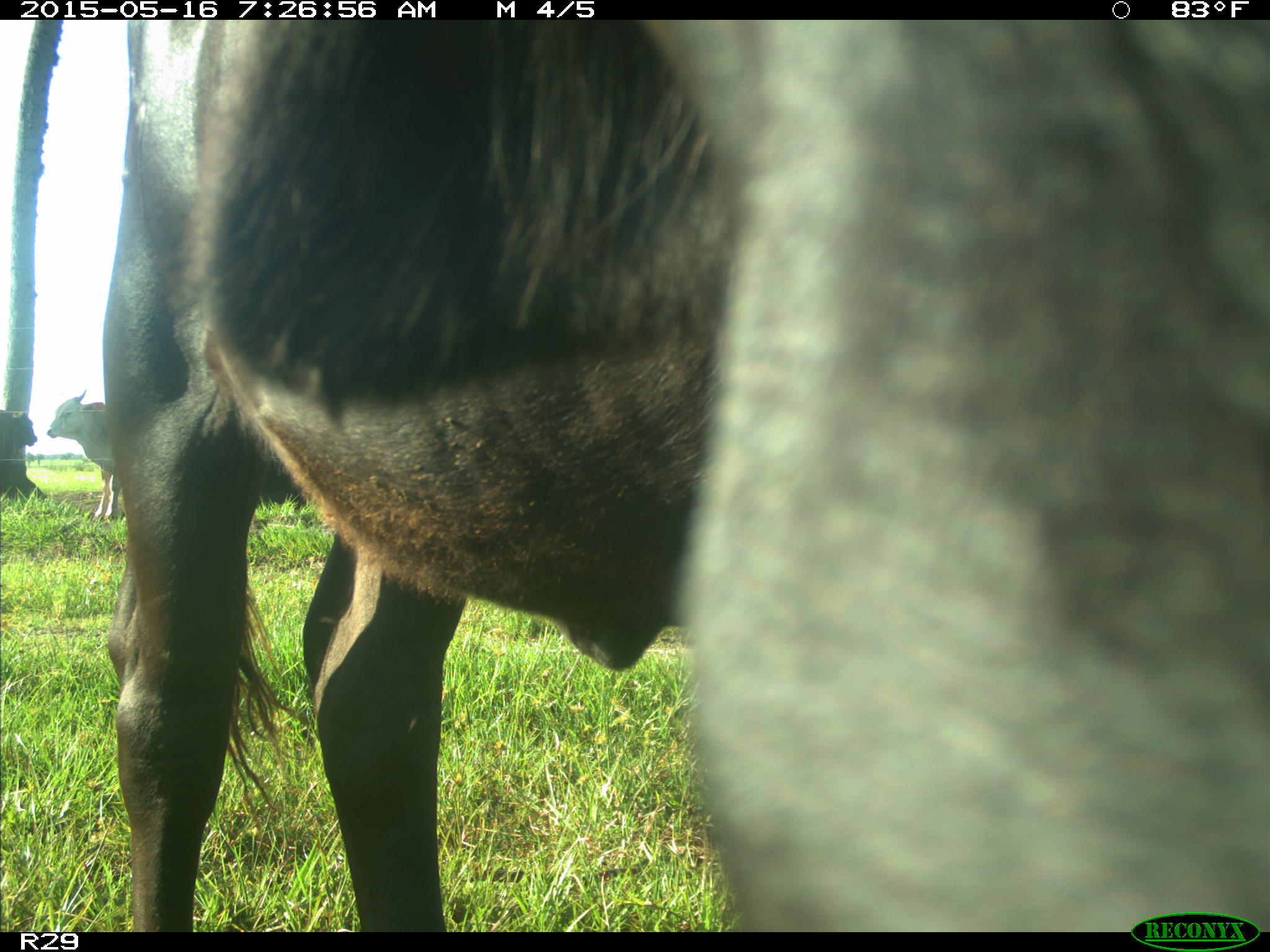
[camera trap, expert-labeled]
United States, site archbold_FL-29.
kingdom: Animalia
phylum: Chordata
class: Mammalia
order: Artiodactyla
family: Bovidae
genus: Bos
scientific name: Bos taurus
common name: domestic cow